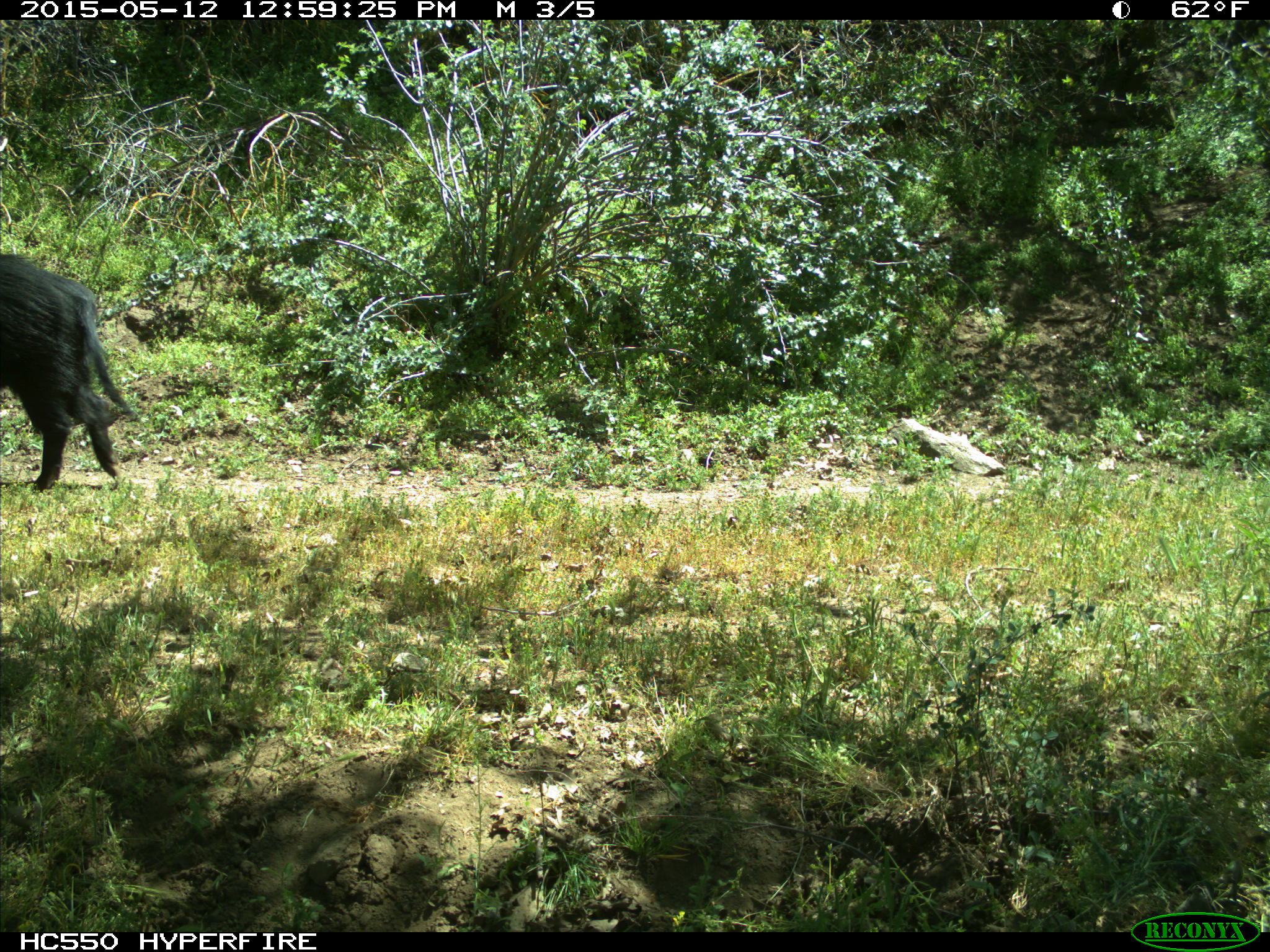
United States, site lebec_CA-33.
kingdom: Animalia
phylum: Chordata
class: Mammalia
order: Artiodactyla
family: Suidae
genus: Sus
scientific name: Sus scrofa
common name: wild boar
Sus scrofa (wild boar).